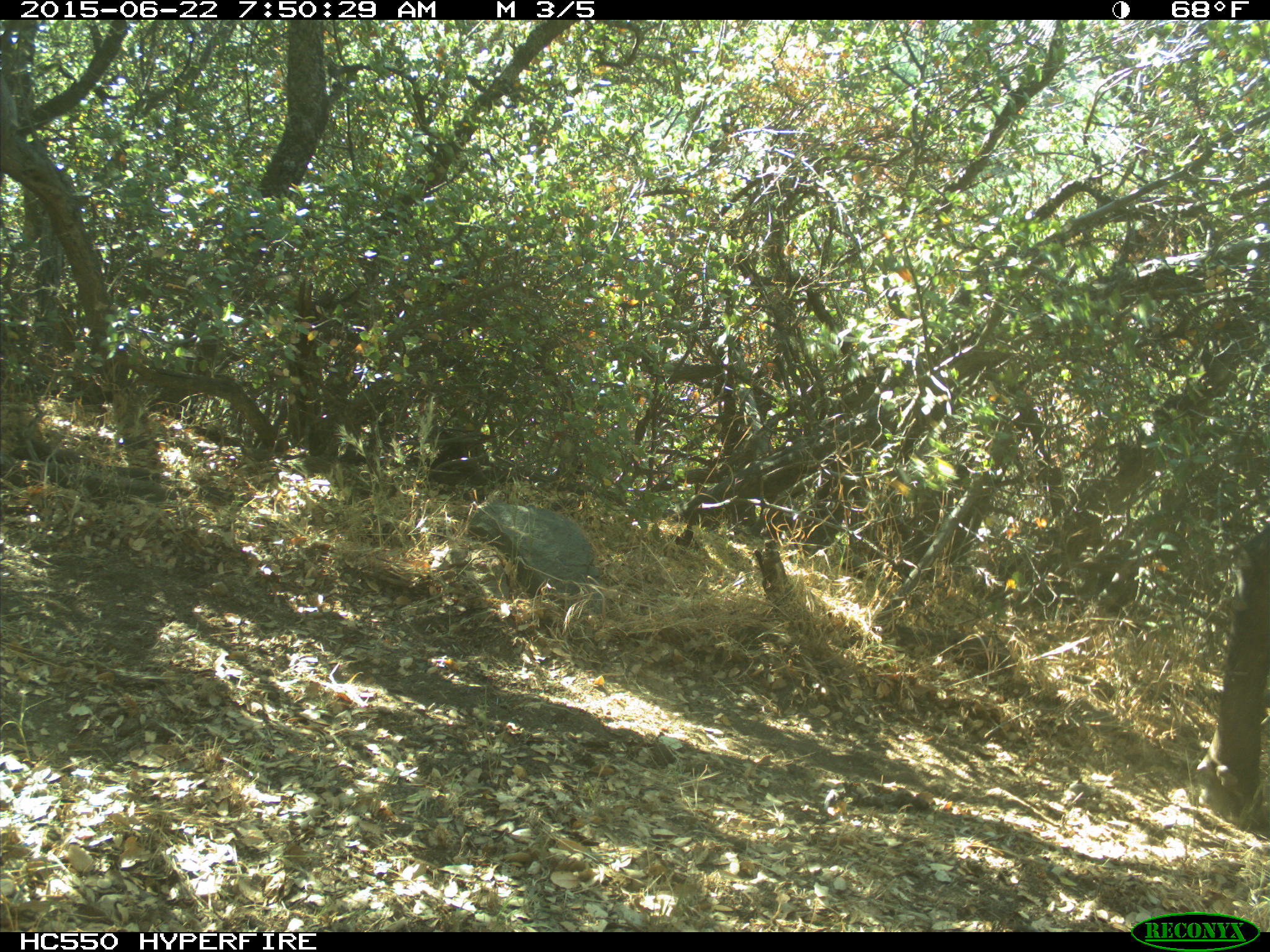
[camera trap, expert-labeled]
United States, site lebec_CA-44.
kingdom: Animalia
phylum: Chordata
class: Mammalia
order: Artiodactyla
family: Bovidae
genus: Bos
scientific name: Bos taurus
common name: domestic cow